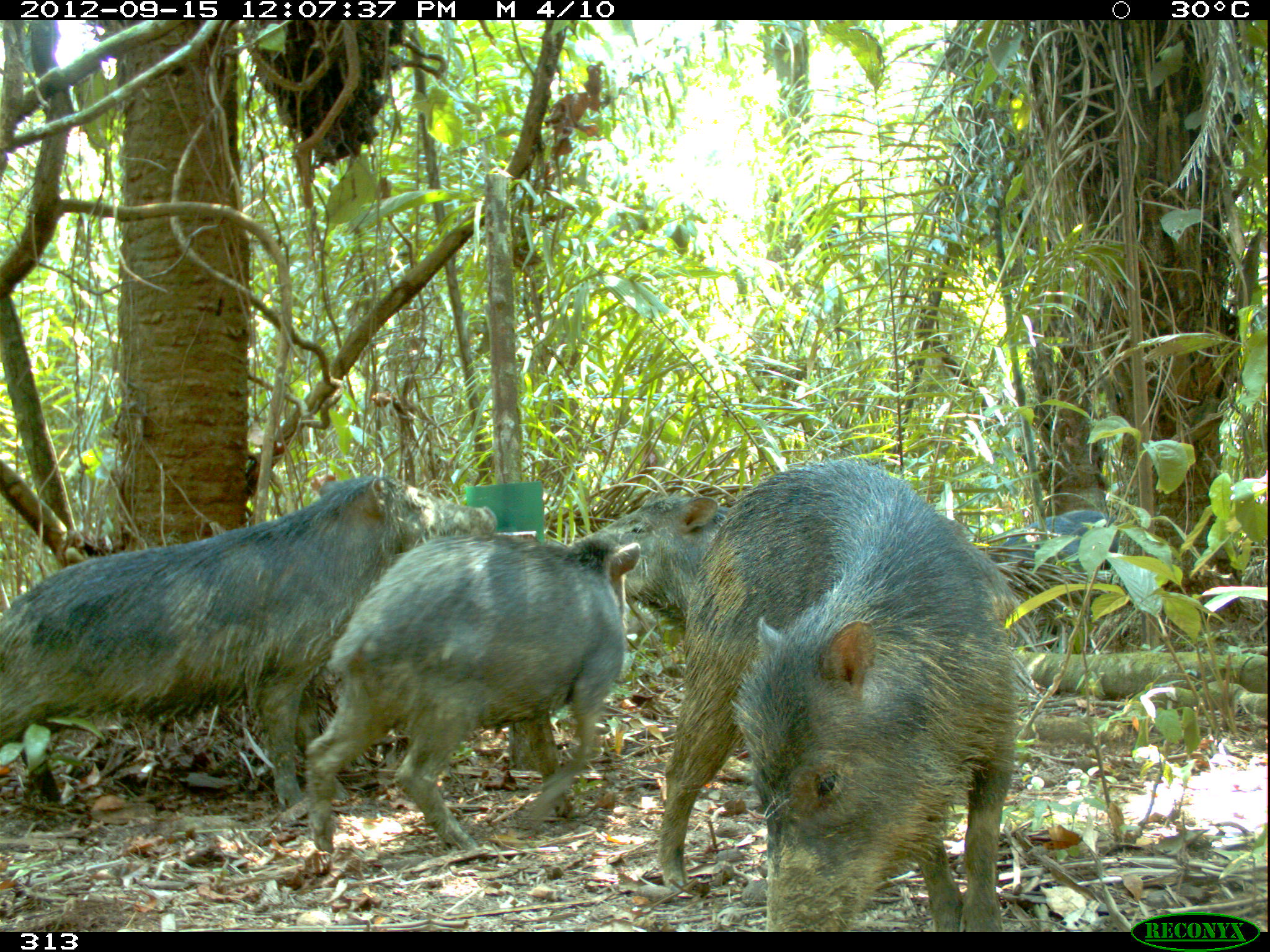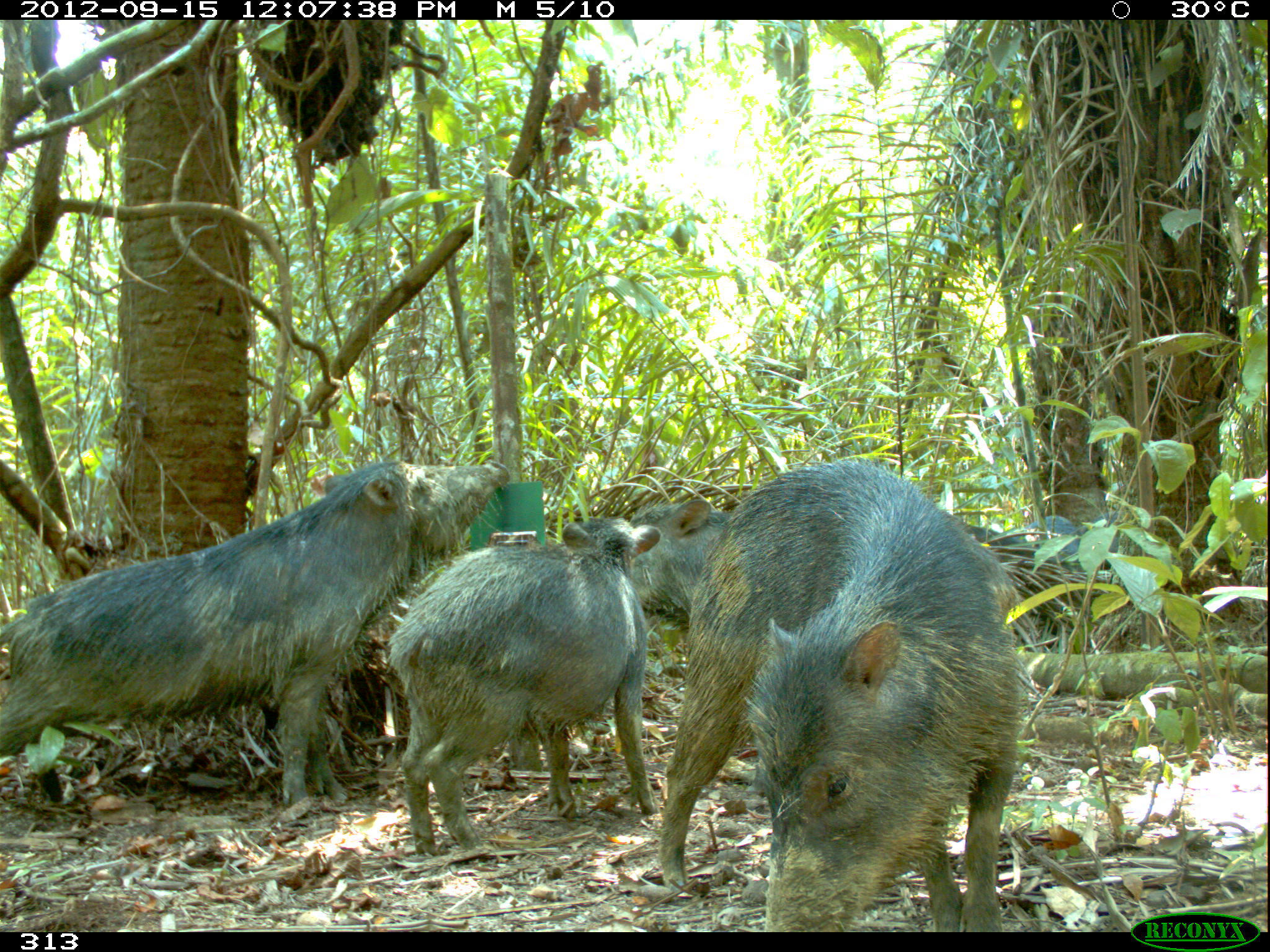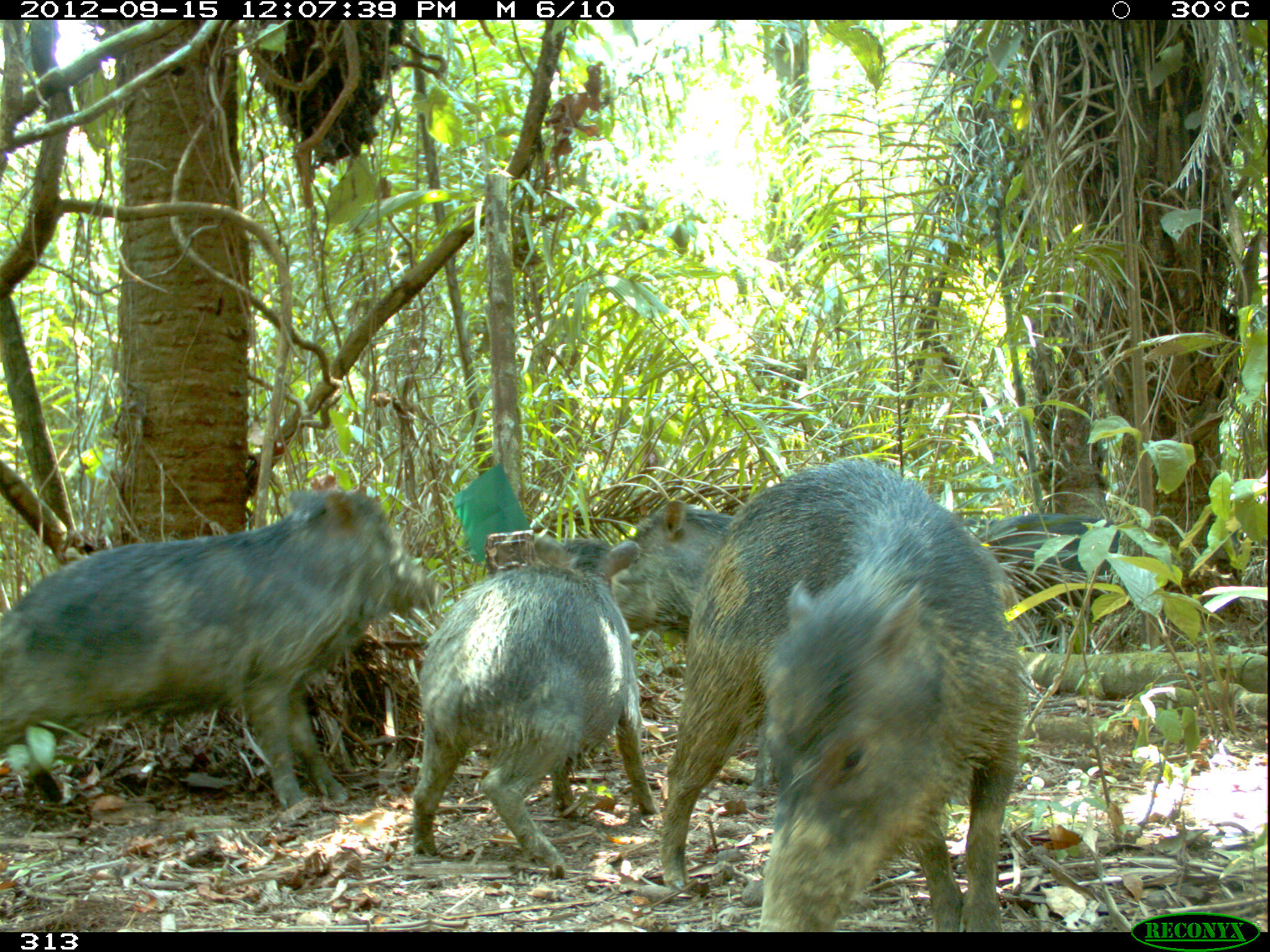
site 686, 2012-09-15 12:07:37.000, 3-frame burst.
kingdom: Animalia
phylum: Chordata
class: Mammalia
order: Artiodactyla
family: Tayassuidae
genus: Tayassu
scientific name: Tayassu pecari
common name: white-lipped peccary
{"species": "Tayassu pecari (white-lipped peccary)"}